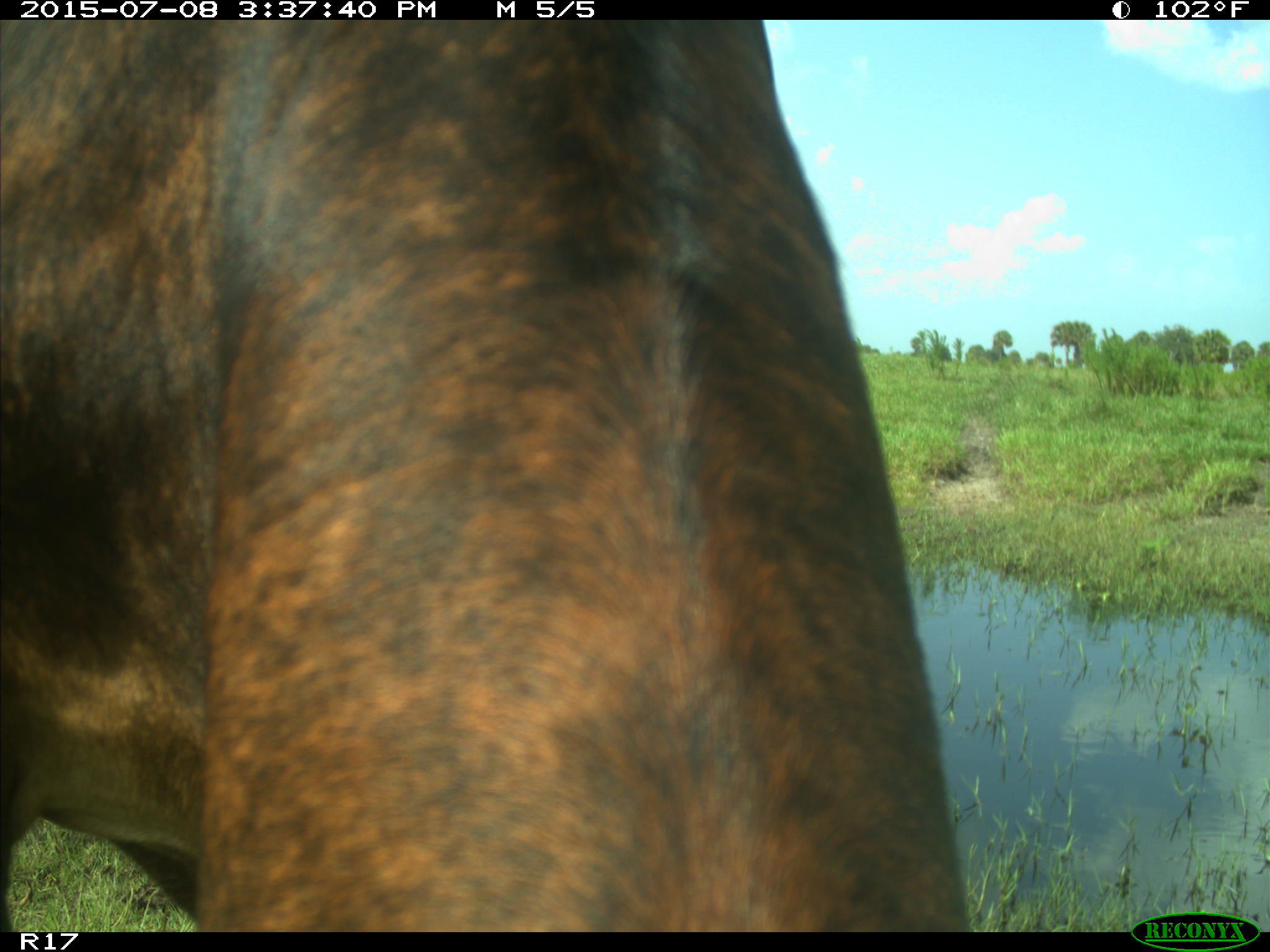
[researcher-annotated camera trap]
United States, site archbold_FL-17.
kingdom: Animalia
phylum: Chordata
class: Mammalia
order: Artiodactyla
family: Bovidae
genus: Bos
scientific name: Bos taurus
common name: domestic cow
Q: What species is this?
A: Bos taurus (domestic cow).